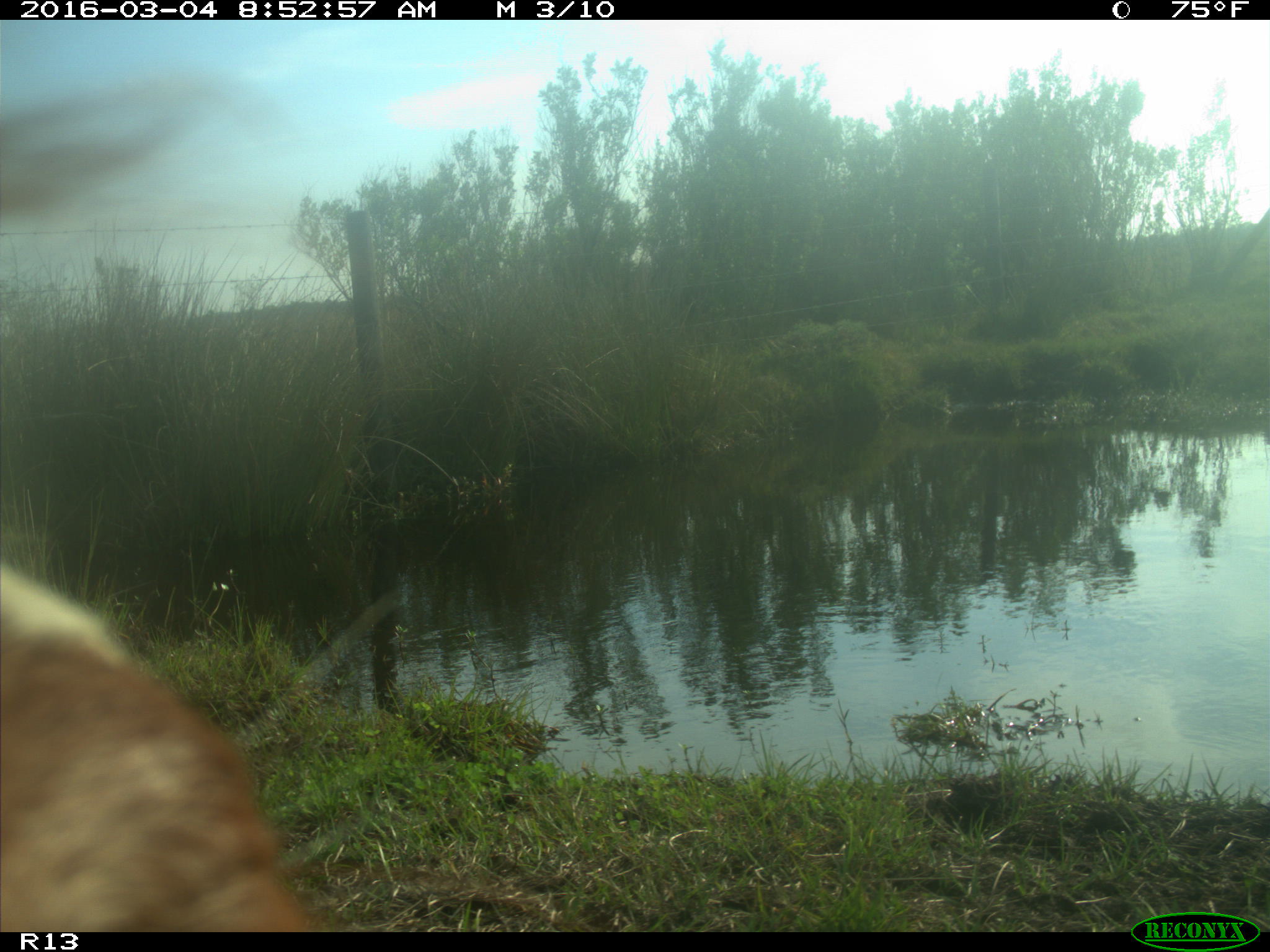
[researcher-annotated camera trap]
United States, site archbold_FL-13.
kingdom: Animalia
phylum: Chordata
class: Mammalia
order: Artiodactyla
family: Bovidae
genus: Bos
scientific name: Bos taurus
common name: domestic cow